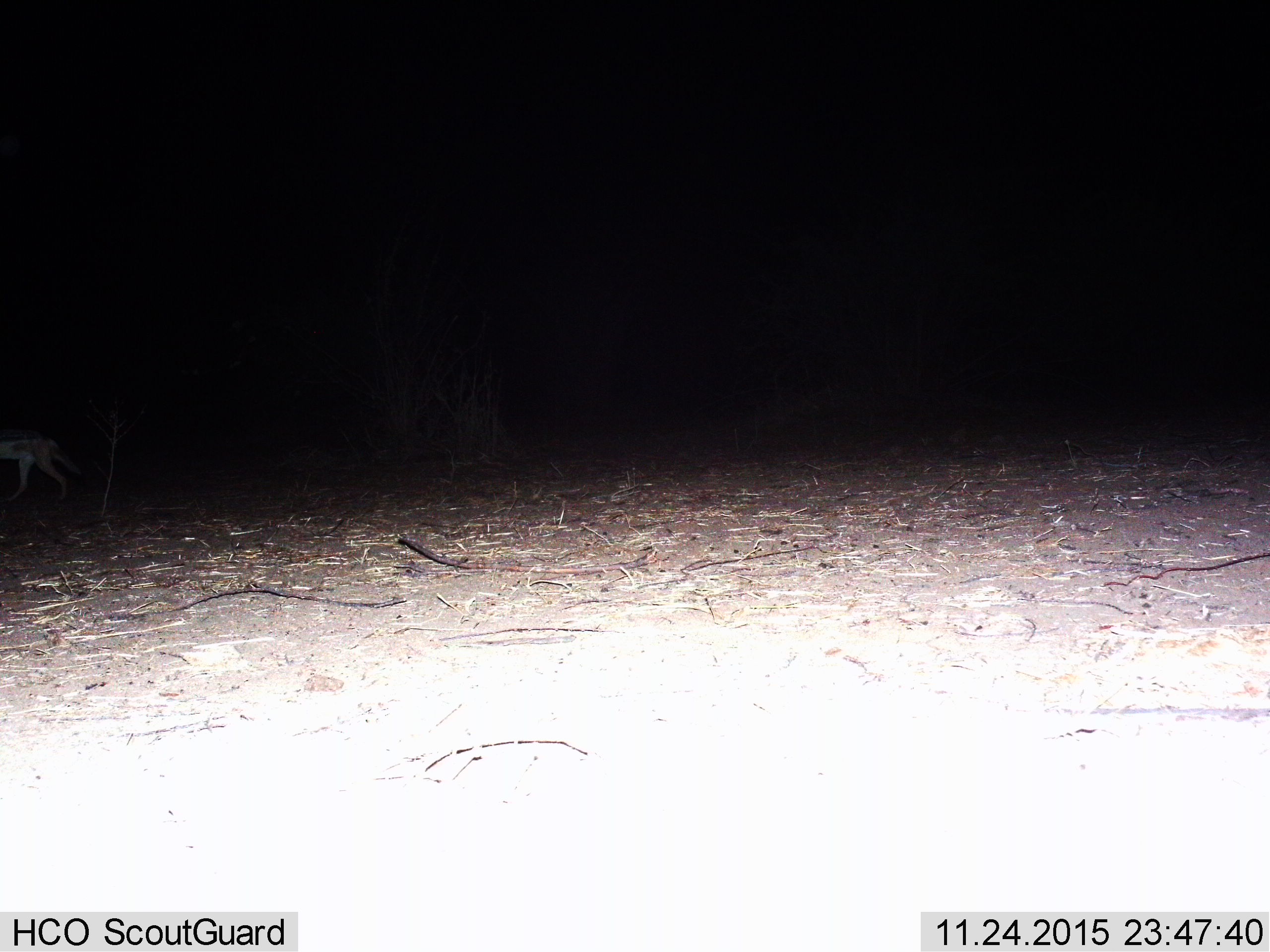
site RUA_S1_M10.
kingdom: Animalia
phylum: Chordata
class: Mammalia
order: Carnivora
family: Canidae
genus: Lupulella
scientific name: Lupulella mesomelas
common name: black-backed jackal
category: jackalblackbacked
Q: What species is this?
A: Jackalblackbacked (black-backed jackal) (Lupulella mesomelas).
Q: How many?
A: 1.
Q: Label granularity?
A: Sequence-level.